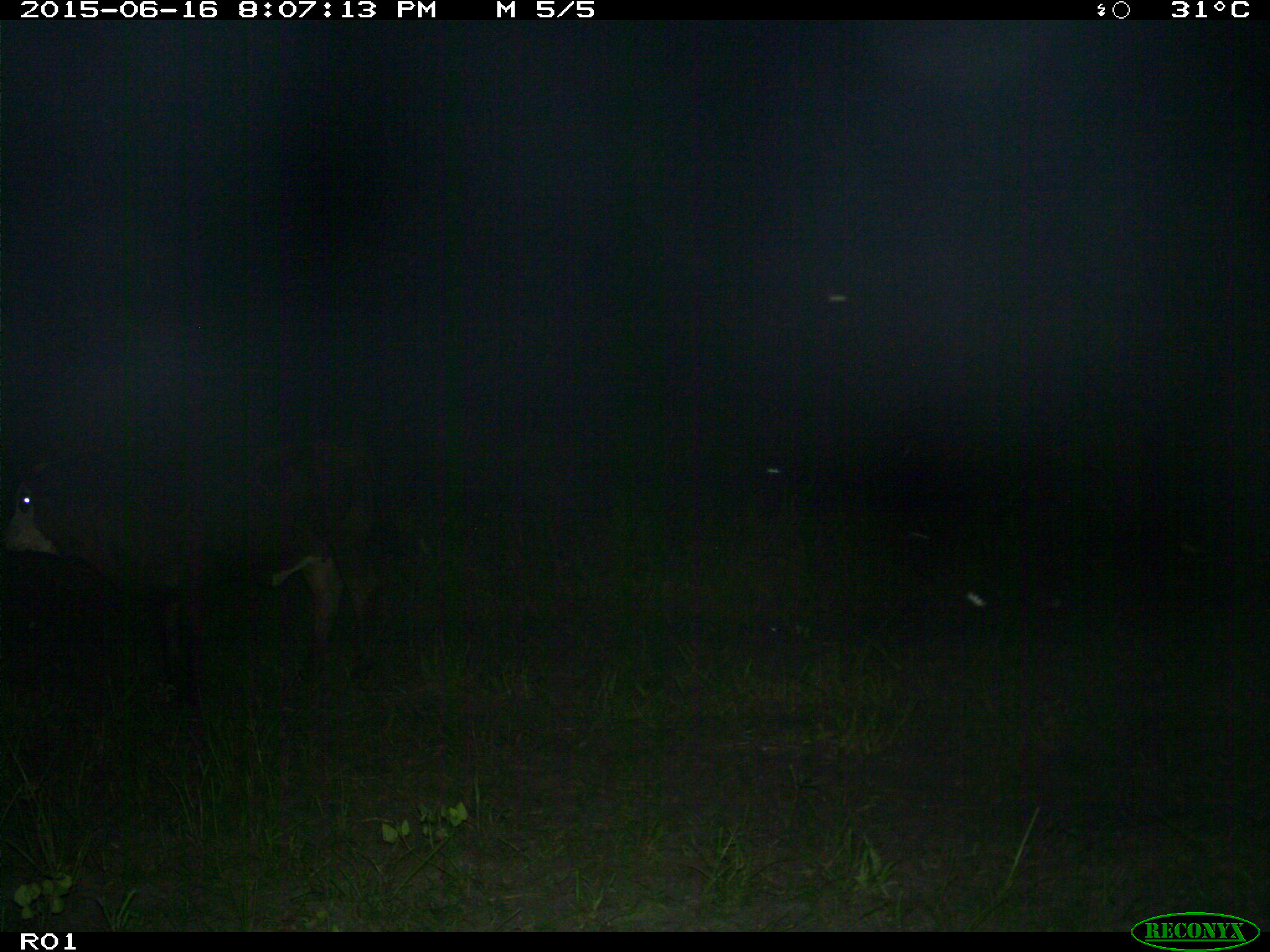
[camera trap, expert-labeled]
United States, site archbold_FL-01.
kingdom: Animalia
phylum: Chordata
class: Mammalia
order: Artiodactyla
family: Bovidae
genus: Bos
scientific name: Bos taurus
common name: domestic cow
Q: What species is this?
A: Bos taurus (domestic cow).